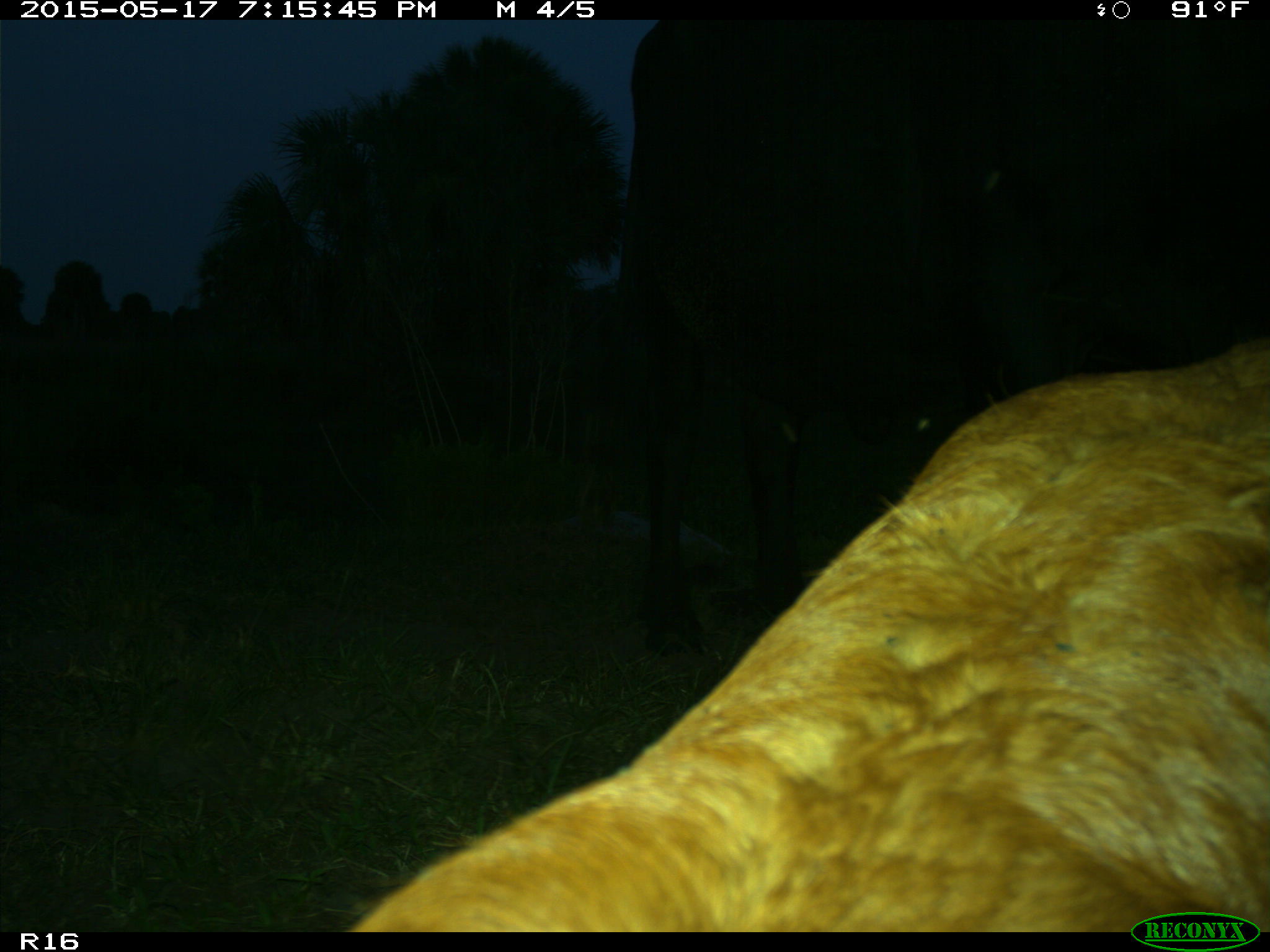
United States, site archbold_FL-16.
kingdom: Animalia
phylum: Chordata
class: Mammalia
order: Artiodactyla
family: Bovidae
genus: Bos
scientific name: Bos taurus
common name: domestic cow